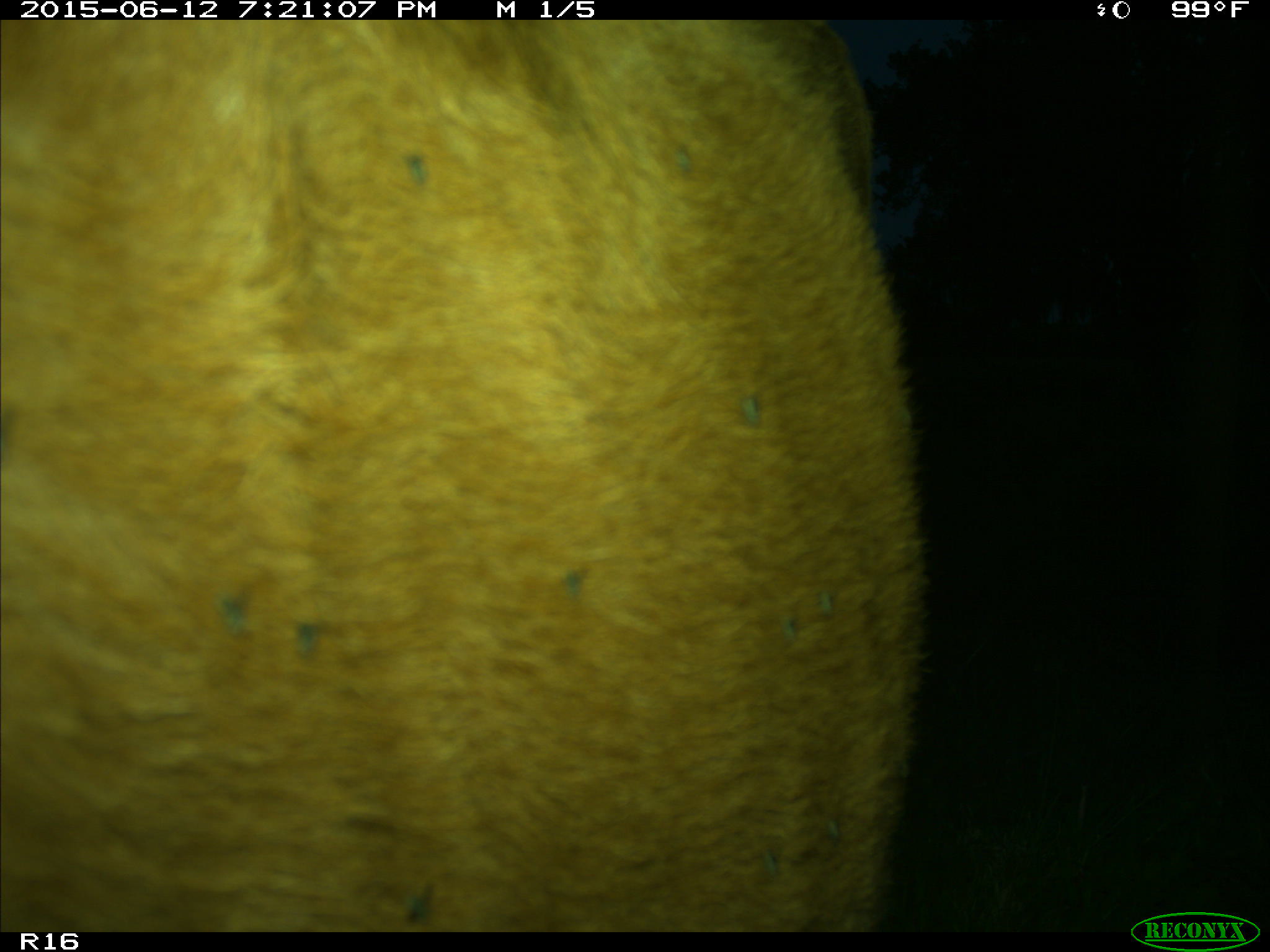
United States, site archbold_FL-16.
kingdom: Animalia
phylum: Chordata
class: Mammalia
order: Artiodactyla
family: Bovidae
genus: Bos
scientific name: Bos taurus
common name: domestic cow